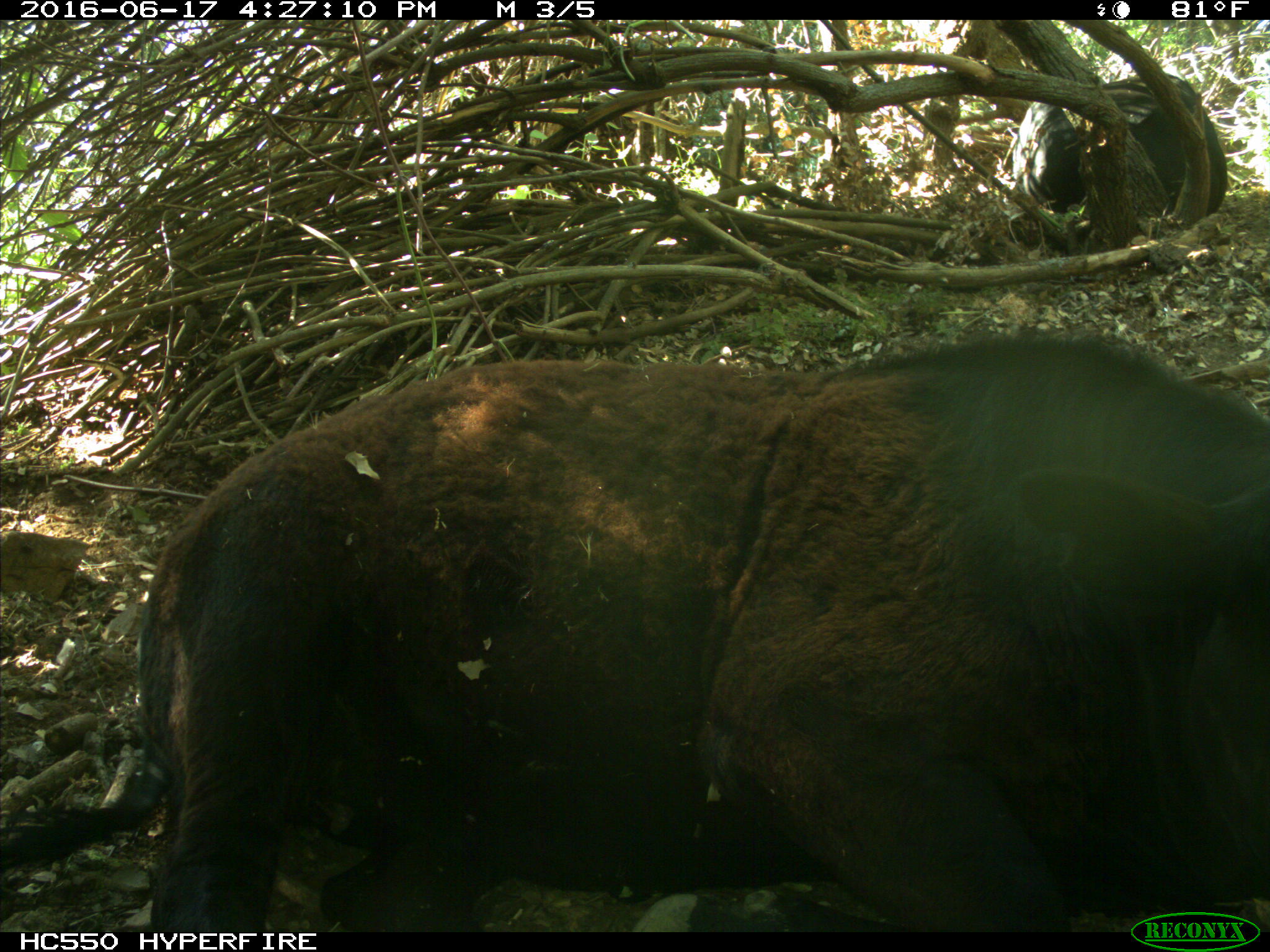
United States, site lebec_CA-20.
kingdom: Animalia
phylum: Chordata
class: Mammalia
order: Artiodactyla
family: Bovidae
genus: Bos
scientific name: Bos taurus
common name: domestic cow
Bos taurus (domestic cow).